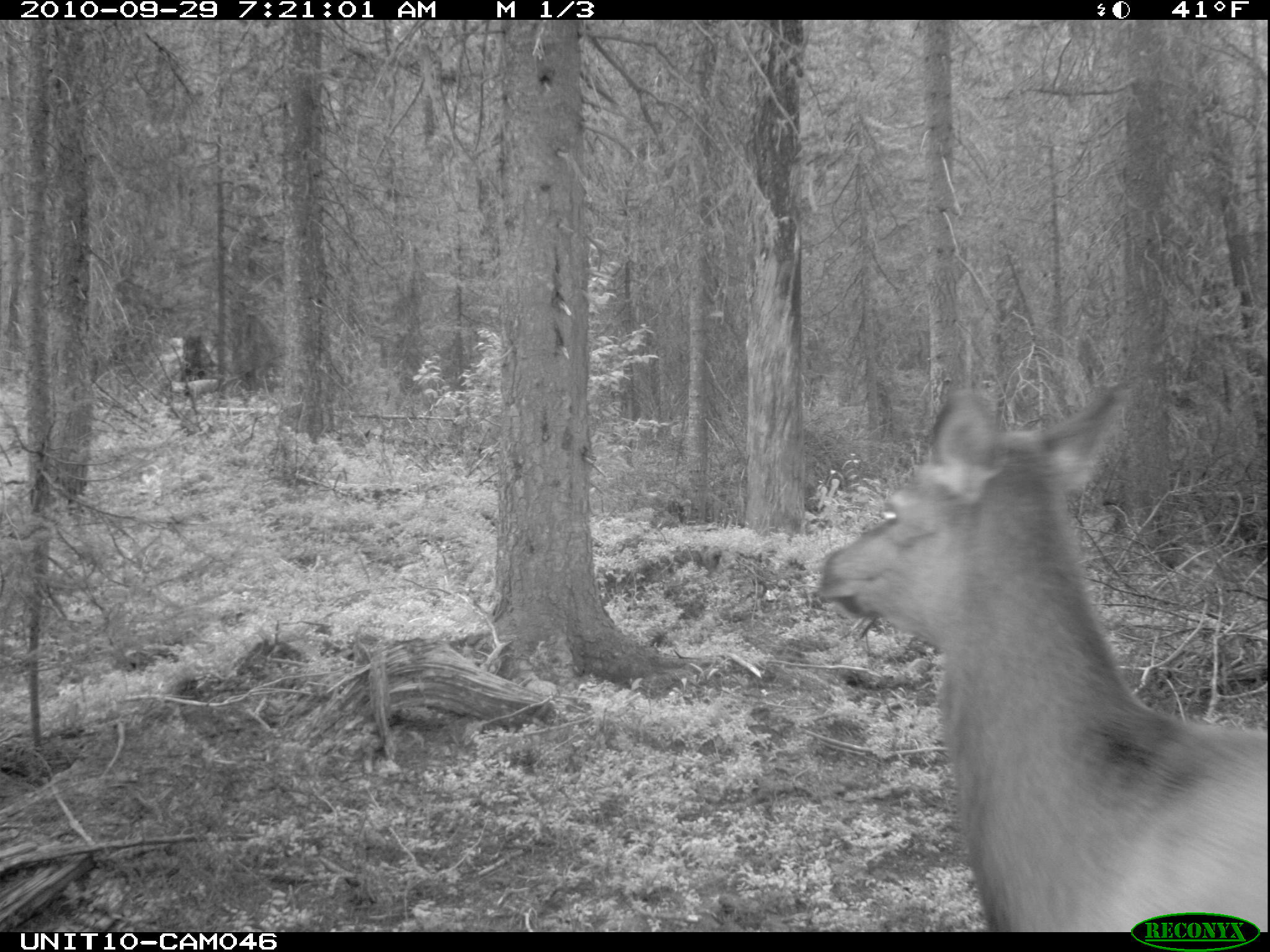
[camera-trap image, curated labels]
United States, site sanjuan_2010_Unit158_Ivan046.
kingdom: Animalia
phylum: Chordata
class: Mammalia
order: Artiodactyla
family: Cervidae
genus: Cervus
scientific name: Cervus elaphus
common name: red deer